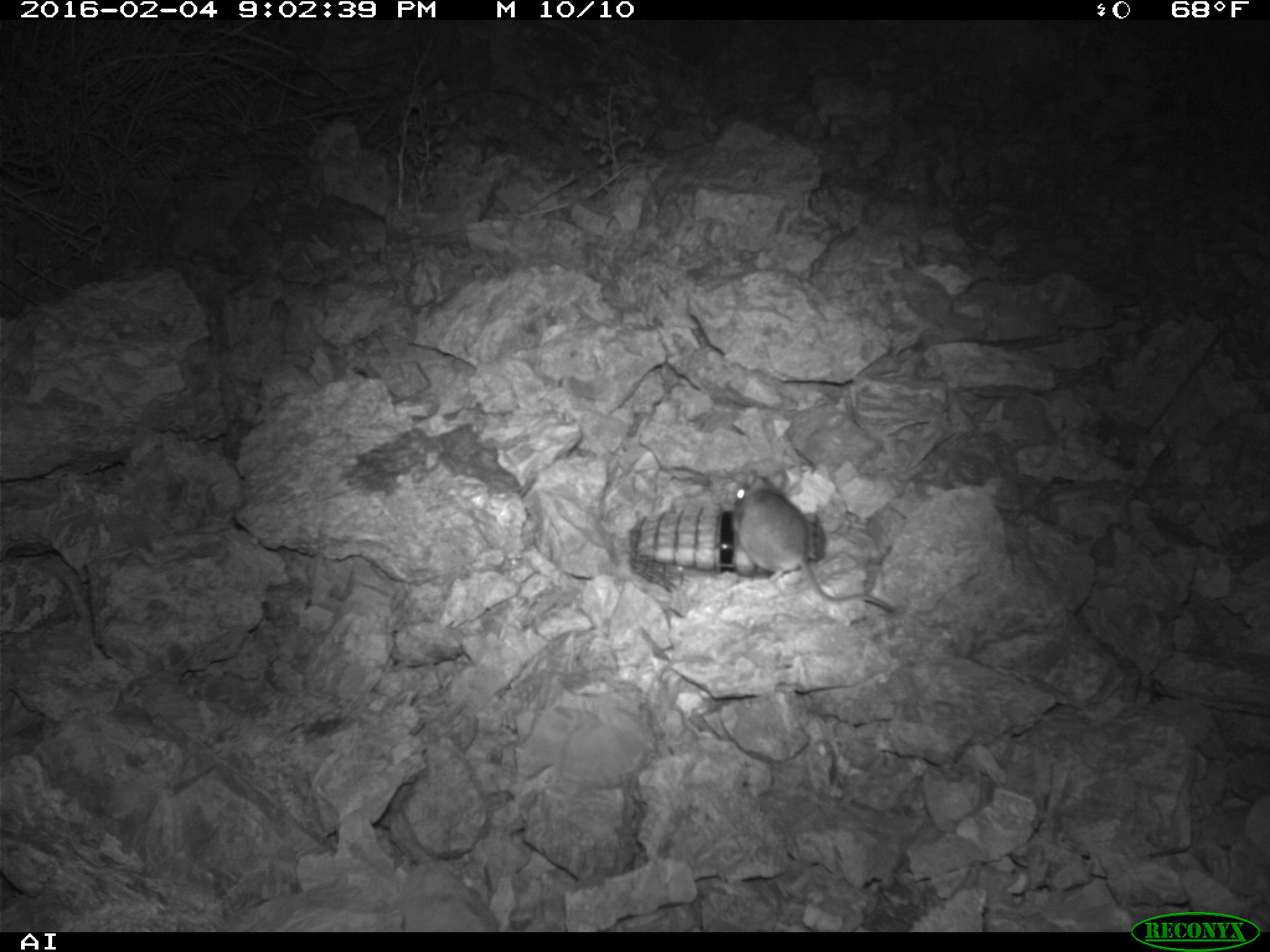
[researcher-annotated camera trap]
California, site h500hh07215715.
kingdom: Animalia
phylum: Chordata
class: Mammalia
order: Rodentia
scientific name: Rodentia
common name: rodent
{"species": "rodent (Rodentia)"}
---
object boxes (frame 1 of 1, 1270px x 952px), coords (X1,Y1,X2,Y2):
rodent: (729,469,893,611)